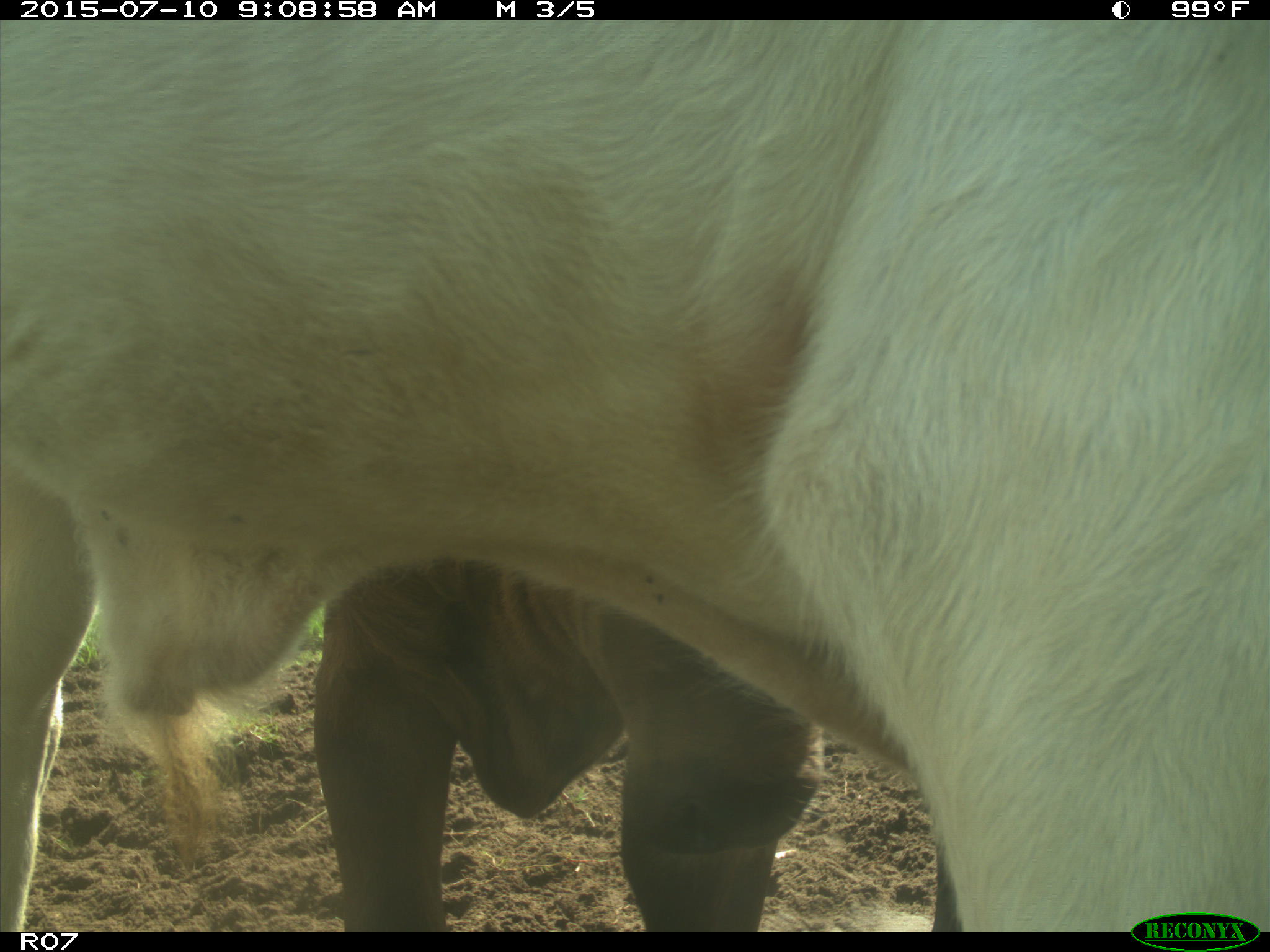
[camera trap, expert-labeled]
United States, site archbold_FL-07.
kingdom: Animalia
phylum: Chordata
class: Mammalia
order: Artiodactyla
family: Bovidae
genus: Bos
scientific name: Bos taurus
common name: domestic cow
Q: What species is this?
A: Bos taurus (domestic cow).